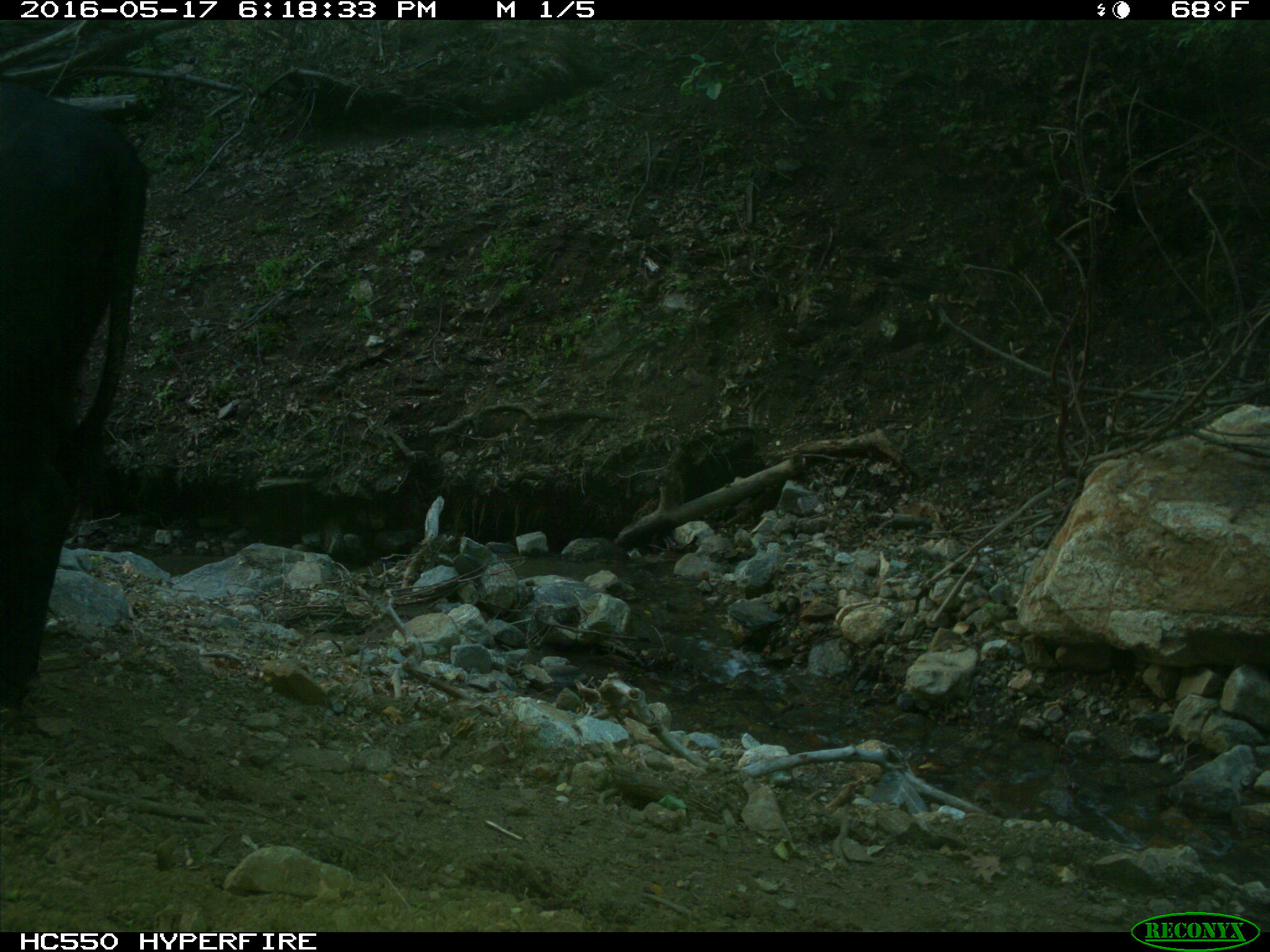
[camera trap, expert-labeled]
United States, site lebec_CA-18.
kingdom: Animalia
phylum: Chordata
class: Mammalia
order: Artiodactyla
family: Bovidae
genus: Bos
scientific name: Bos taurus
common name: domestic cow